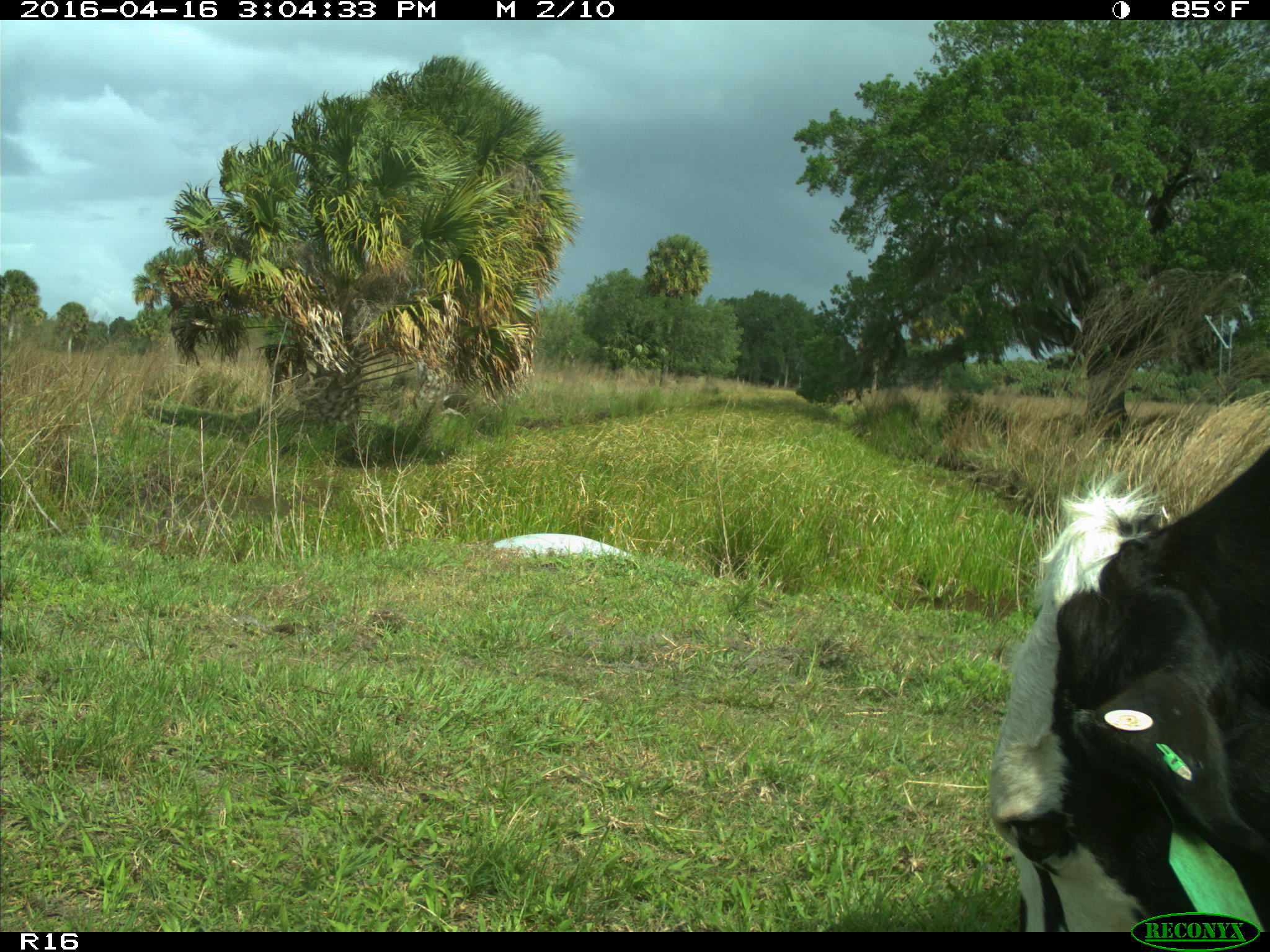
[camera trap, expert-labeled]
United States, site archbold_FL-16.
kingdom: Animalia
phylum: Chordata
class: Mammalia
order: Artiodactyla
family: Bovidae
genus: Bos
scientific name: Bos taurus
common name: domestic cow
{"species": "Bos taurus (domestic cow)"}